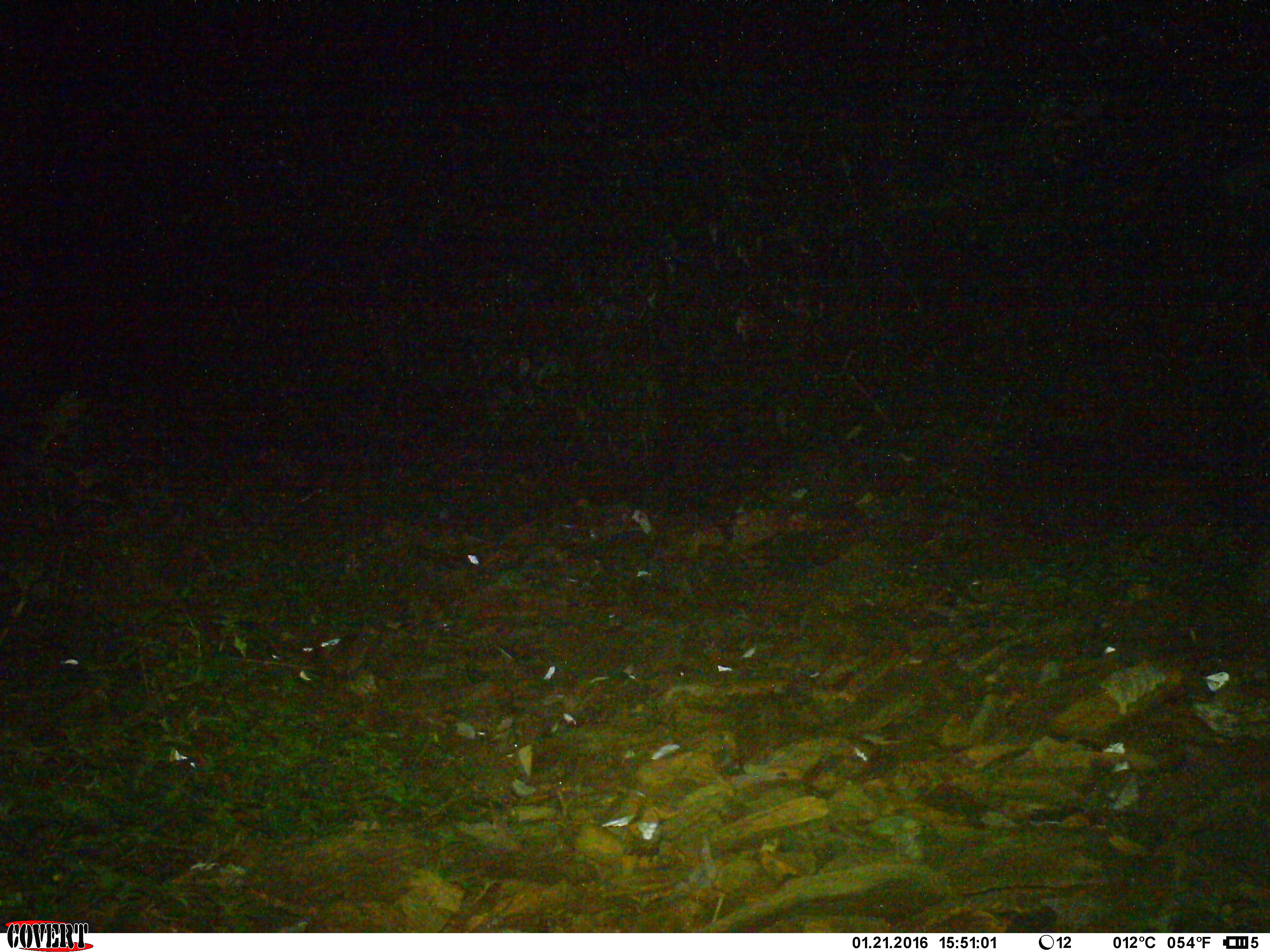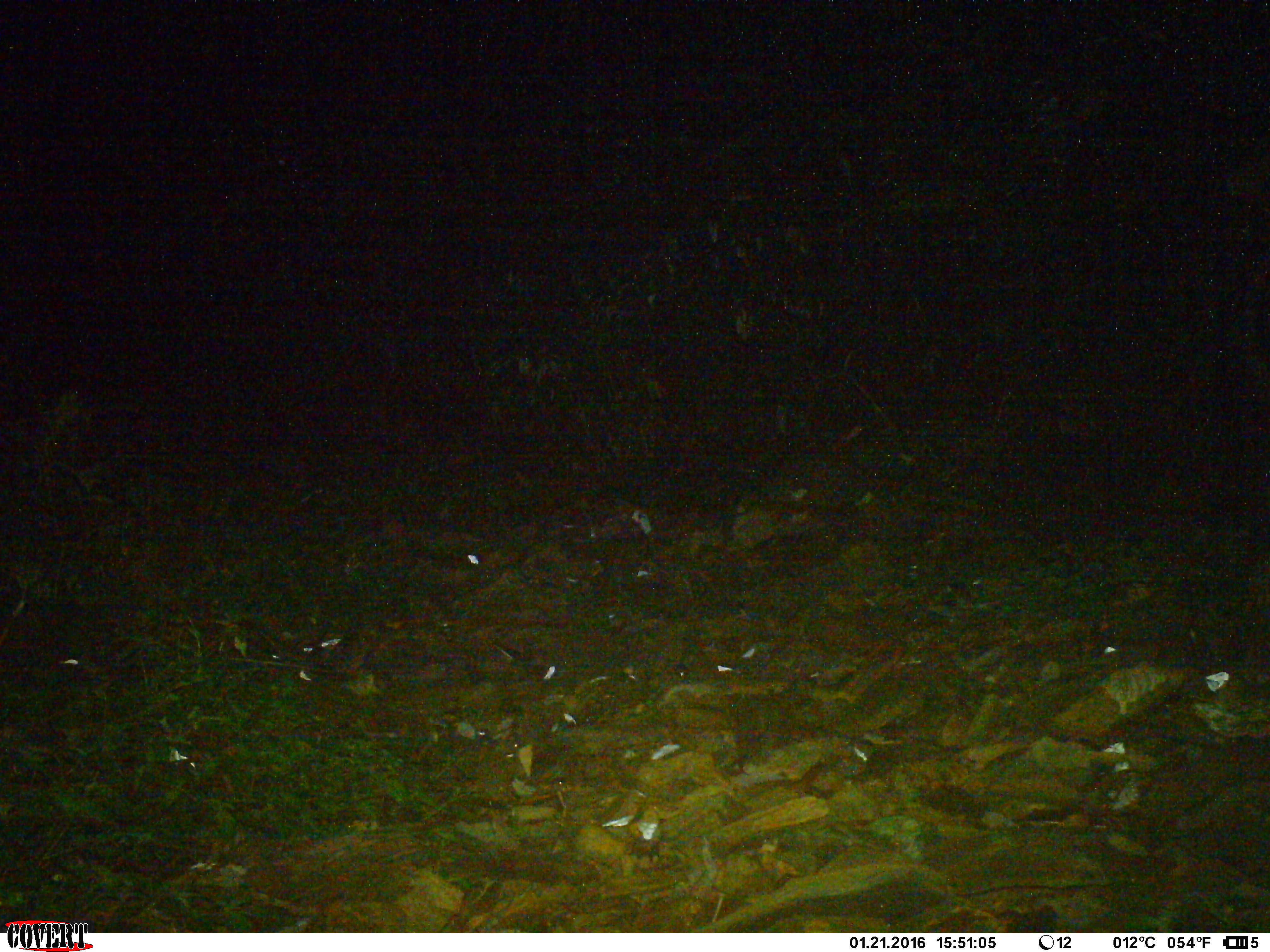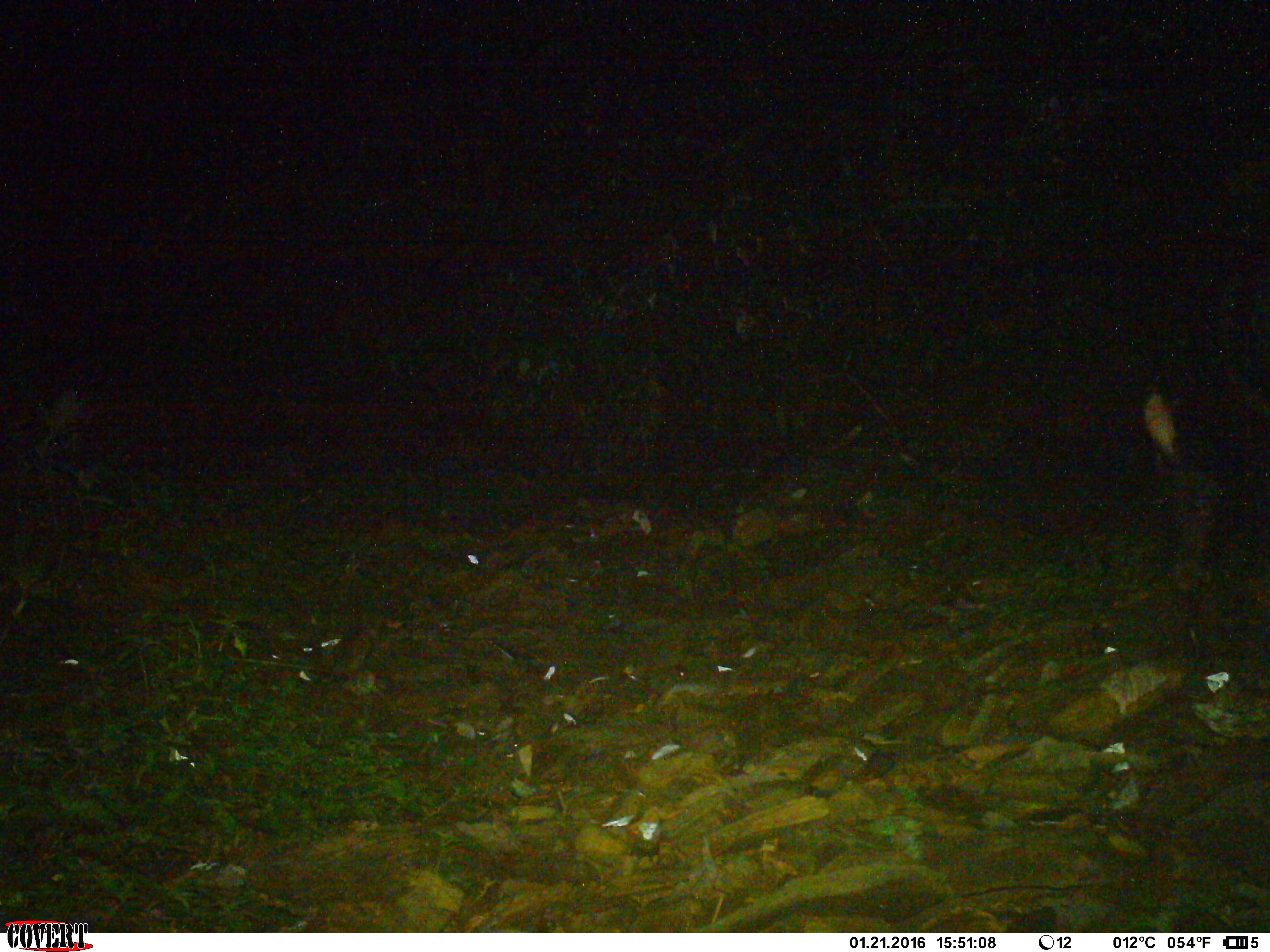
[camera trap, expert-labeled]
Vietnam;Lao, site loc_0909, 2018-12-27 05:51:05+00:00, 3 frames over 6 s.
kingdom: Animalia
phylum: Chordata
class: Mammalia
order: Artiodactyla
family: Bovidae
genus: Capricornis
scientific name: Capricornis sumatraensis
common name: chinese serow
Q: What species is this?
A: Chinese serow (Capricornis sumatraensis).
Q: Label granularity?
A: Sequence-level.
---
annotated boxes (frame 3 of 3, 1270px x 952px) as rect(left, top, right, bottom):
chinese serow: rect(1136, 382, 1270, 626)